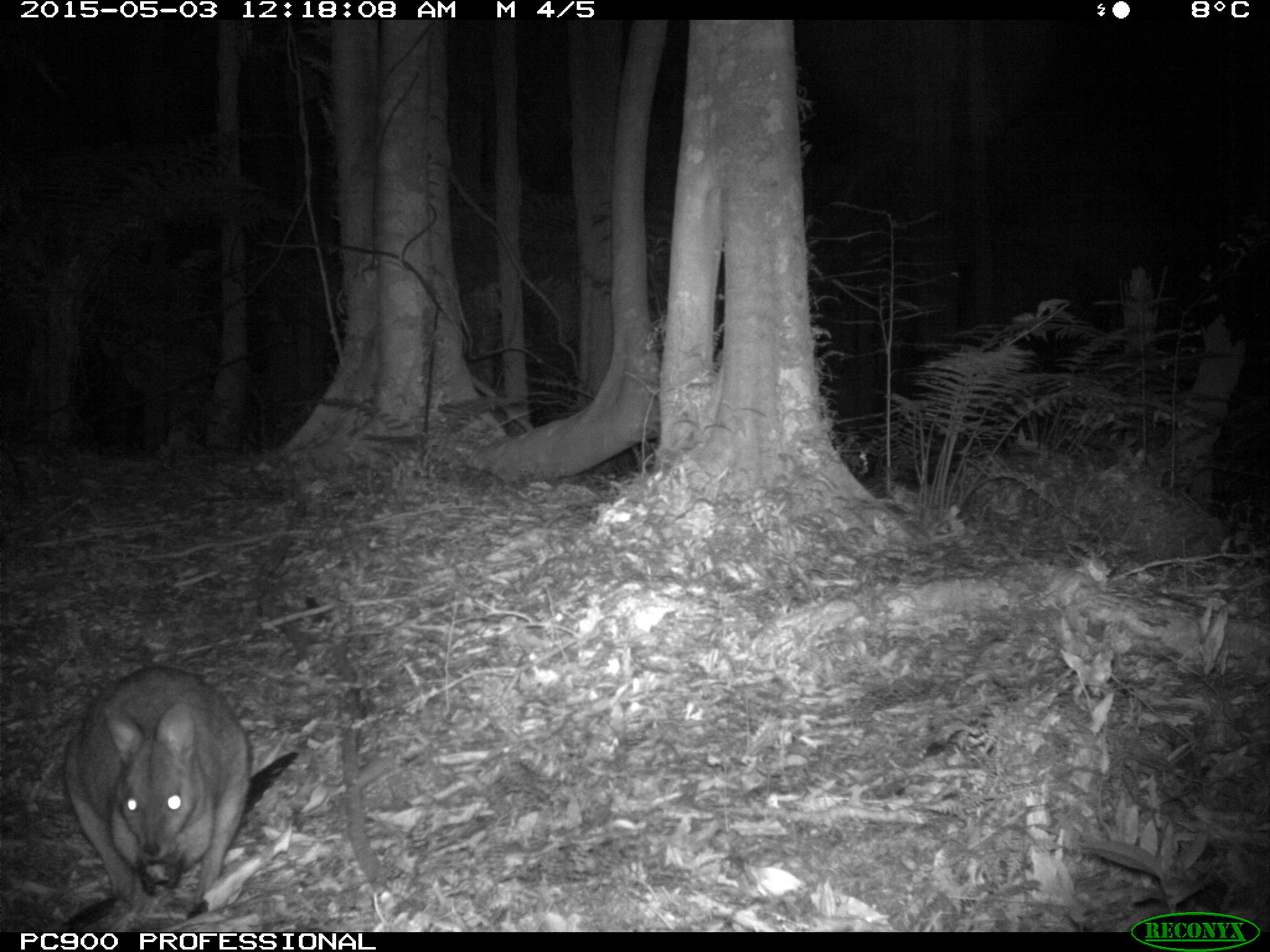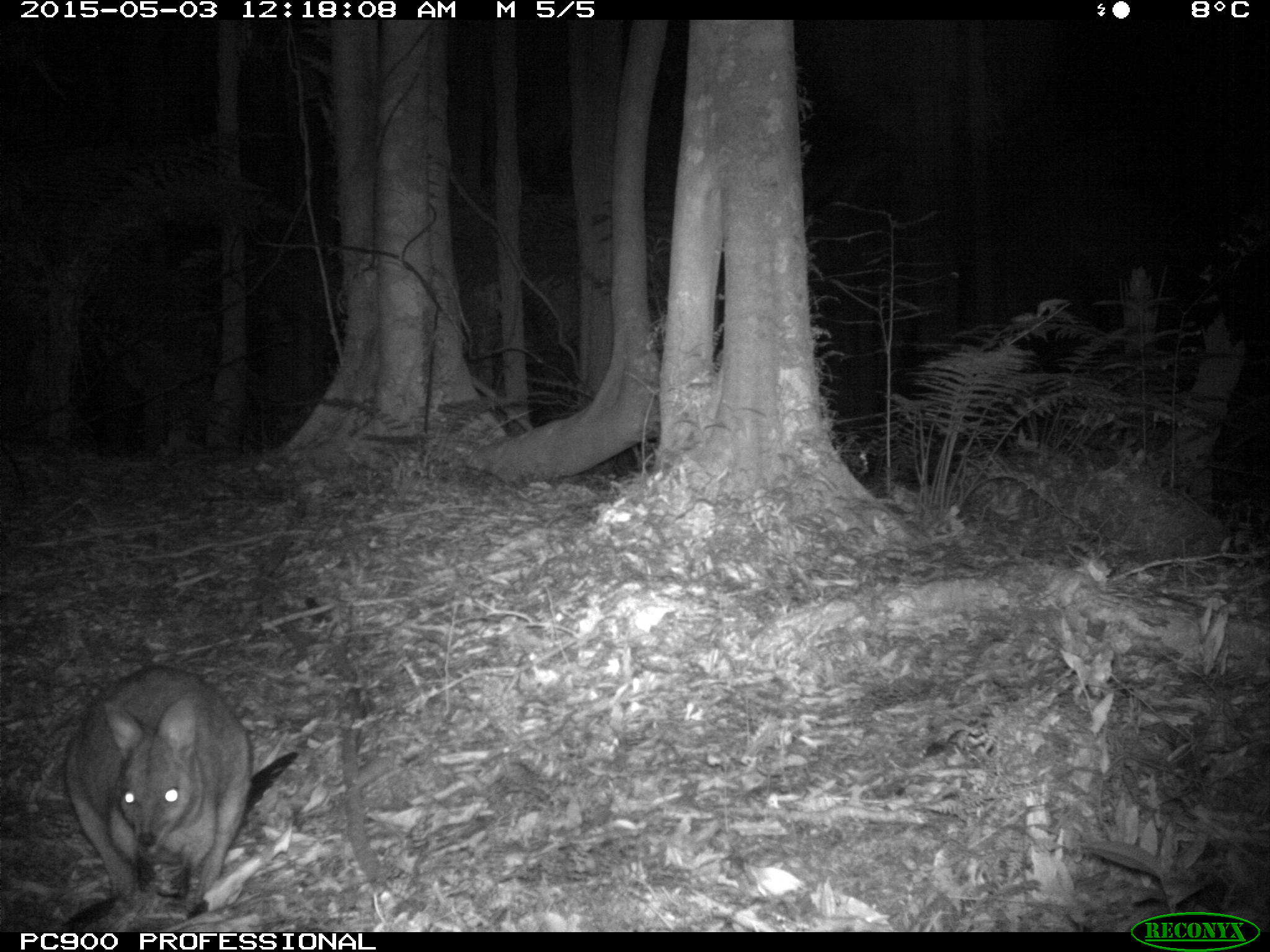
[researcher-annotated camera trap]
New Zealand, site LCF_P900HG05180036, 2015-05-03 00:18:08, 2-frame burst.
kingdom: Animalia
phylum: Chordata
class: Mammalia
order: Diprotodontia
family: Macropodidae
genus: Notamacropus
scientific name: Notamacropus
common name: wallaby